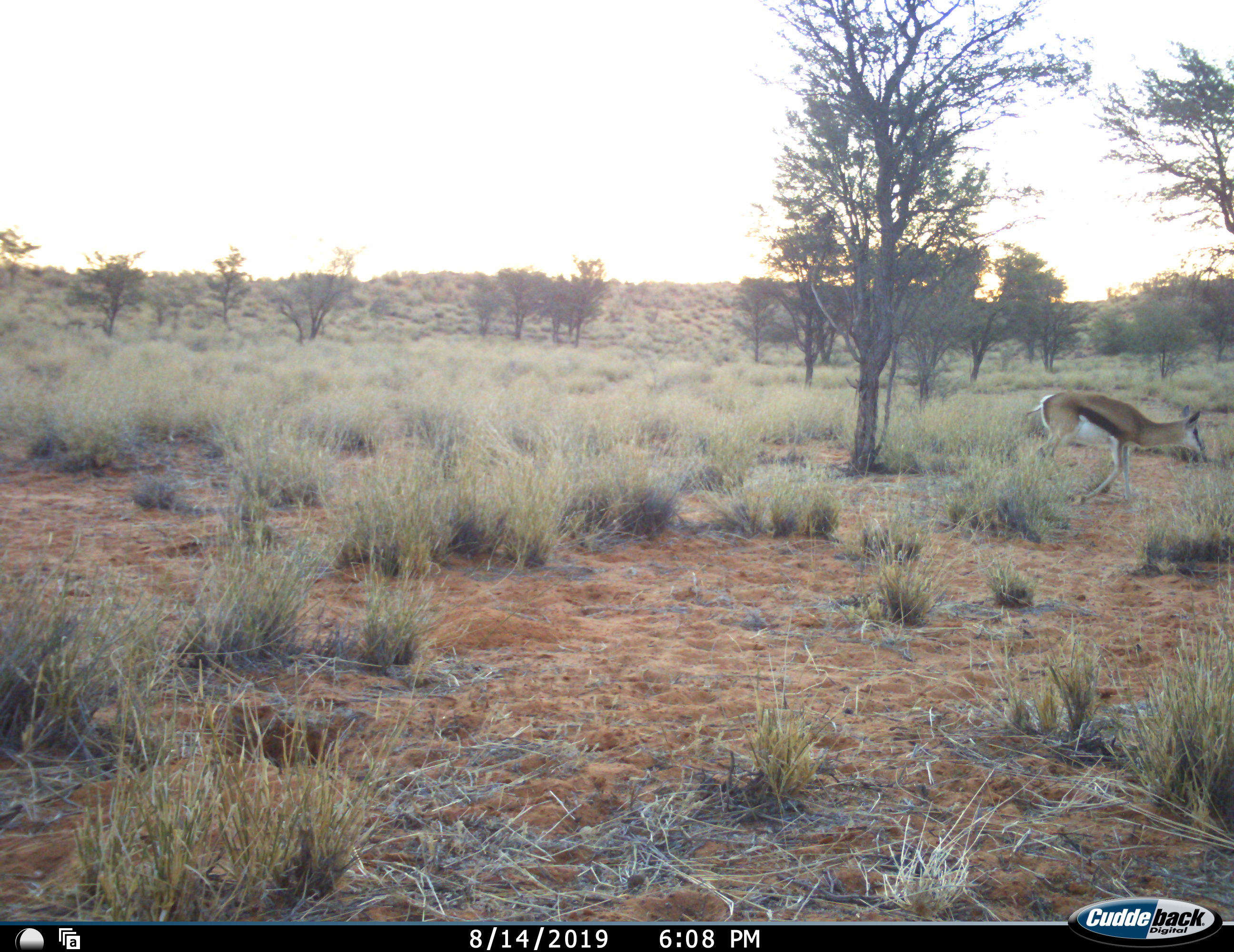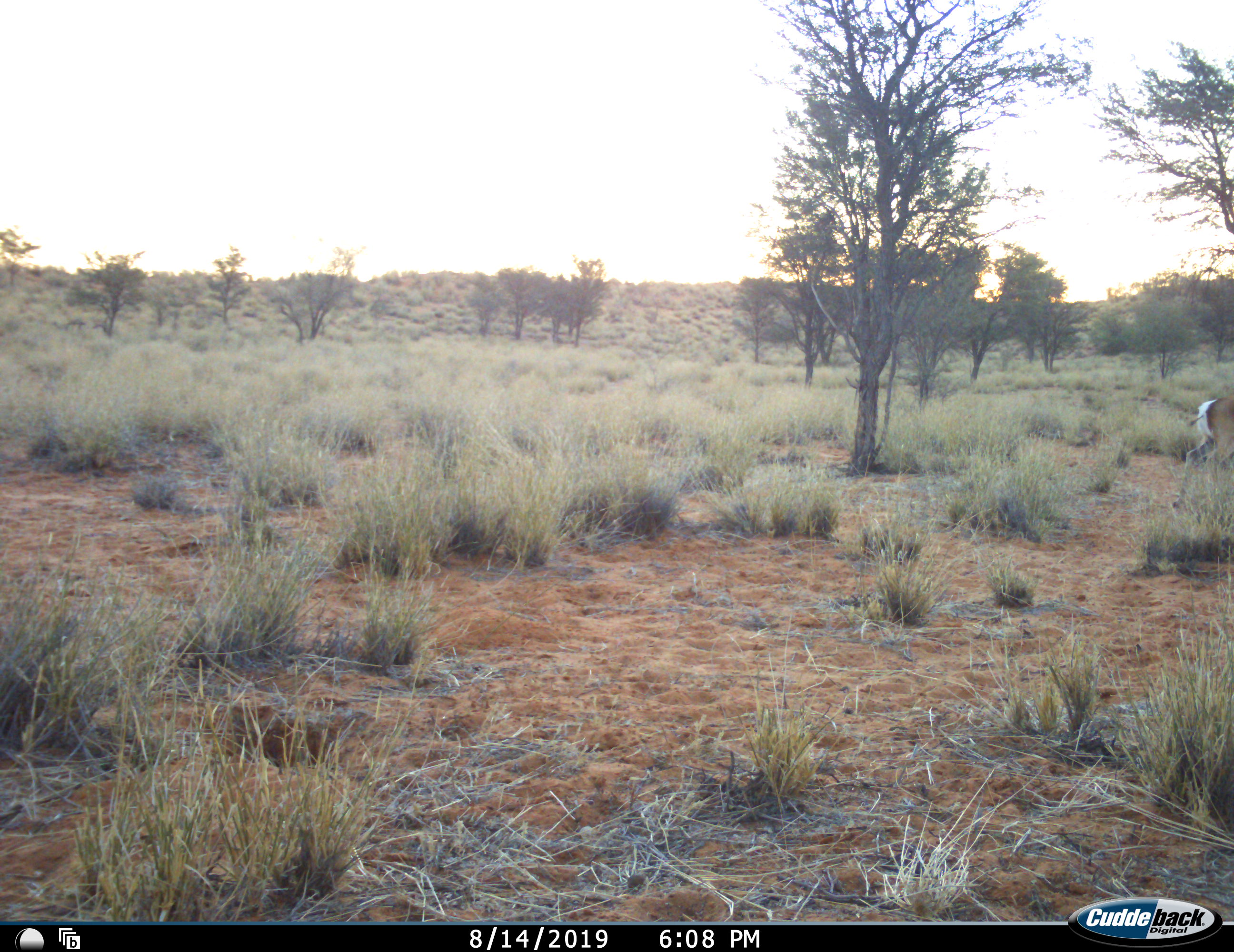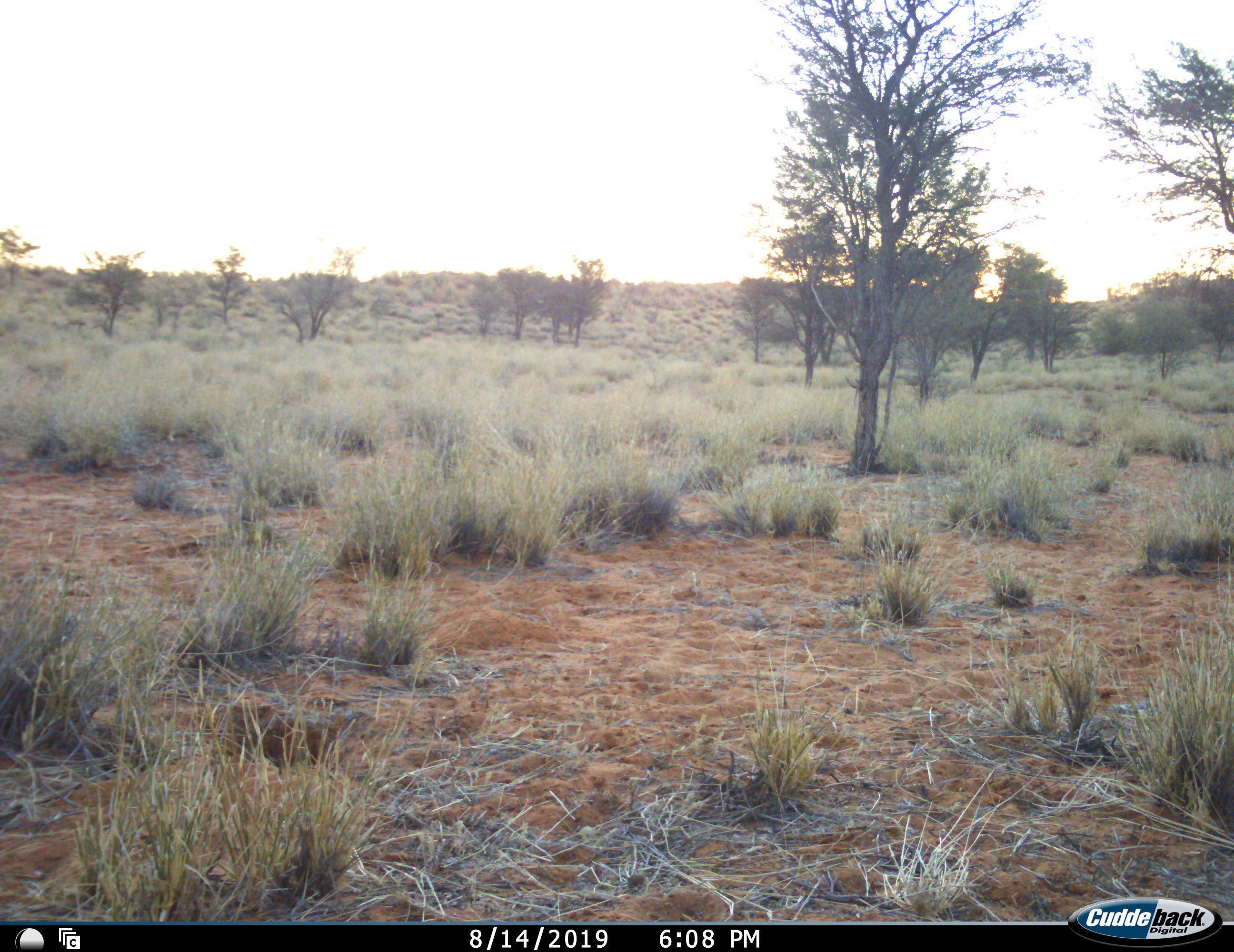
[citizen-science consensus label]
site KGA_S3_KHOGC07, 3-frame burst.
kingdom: Animalia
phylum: Chordata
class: Mammalia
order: Artiodactyla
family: Bovidae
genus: Antidorcas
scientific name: Antidorcas marsupialis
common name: springbok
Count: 1.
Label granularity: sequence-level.